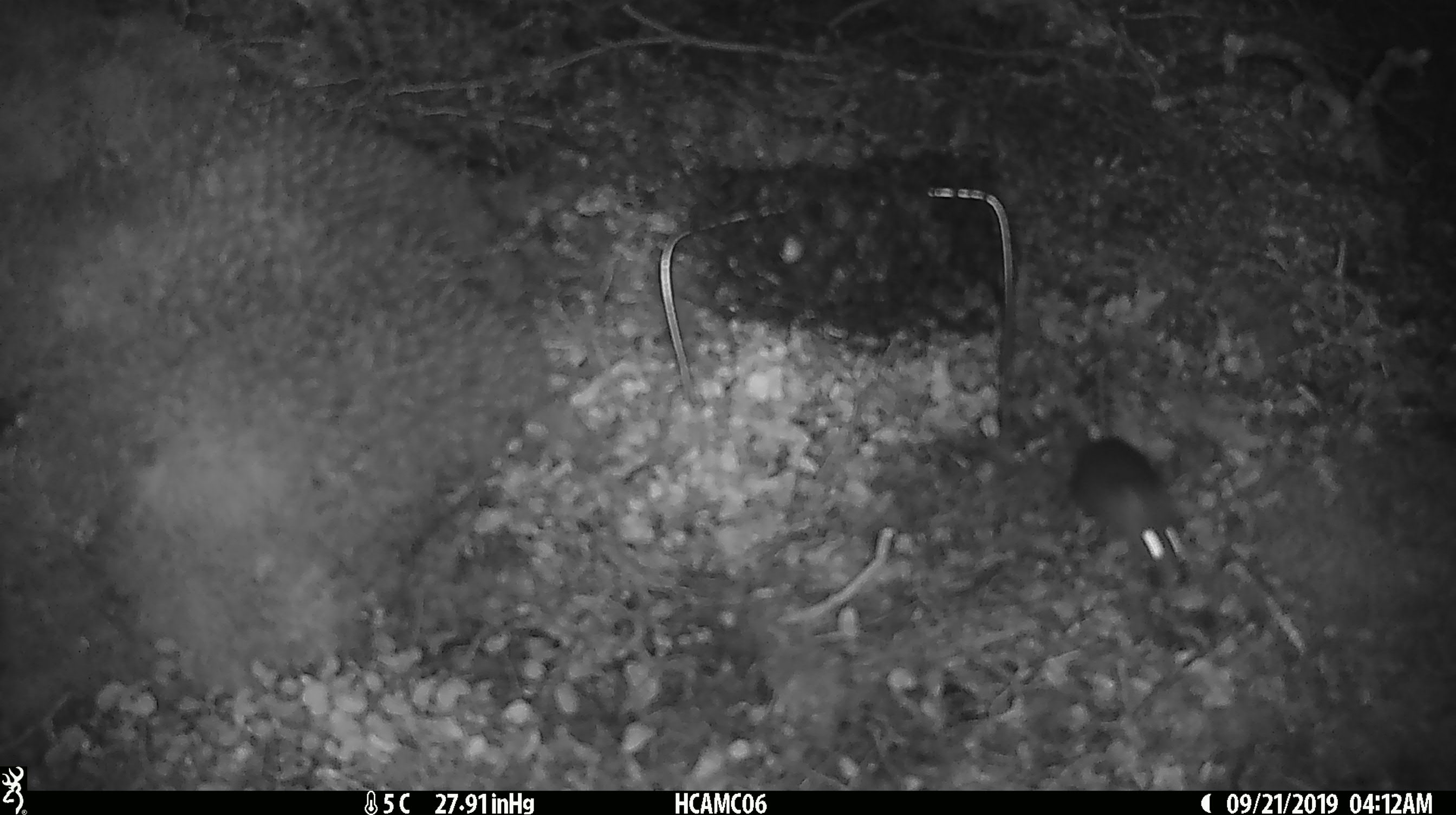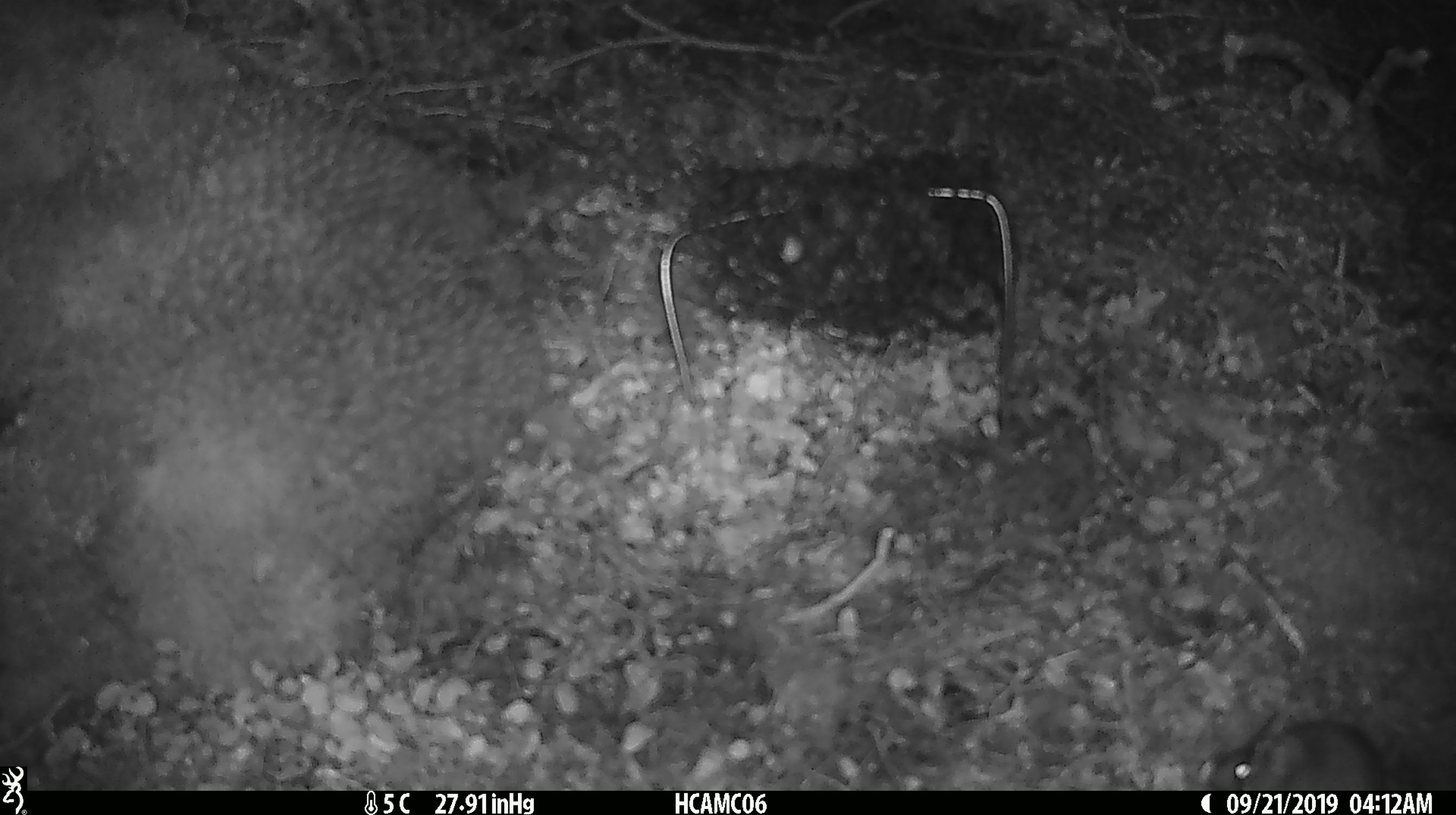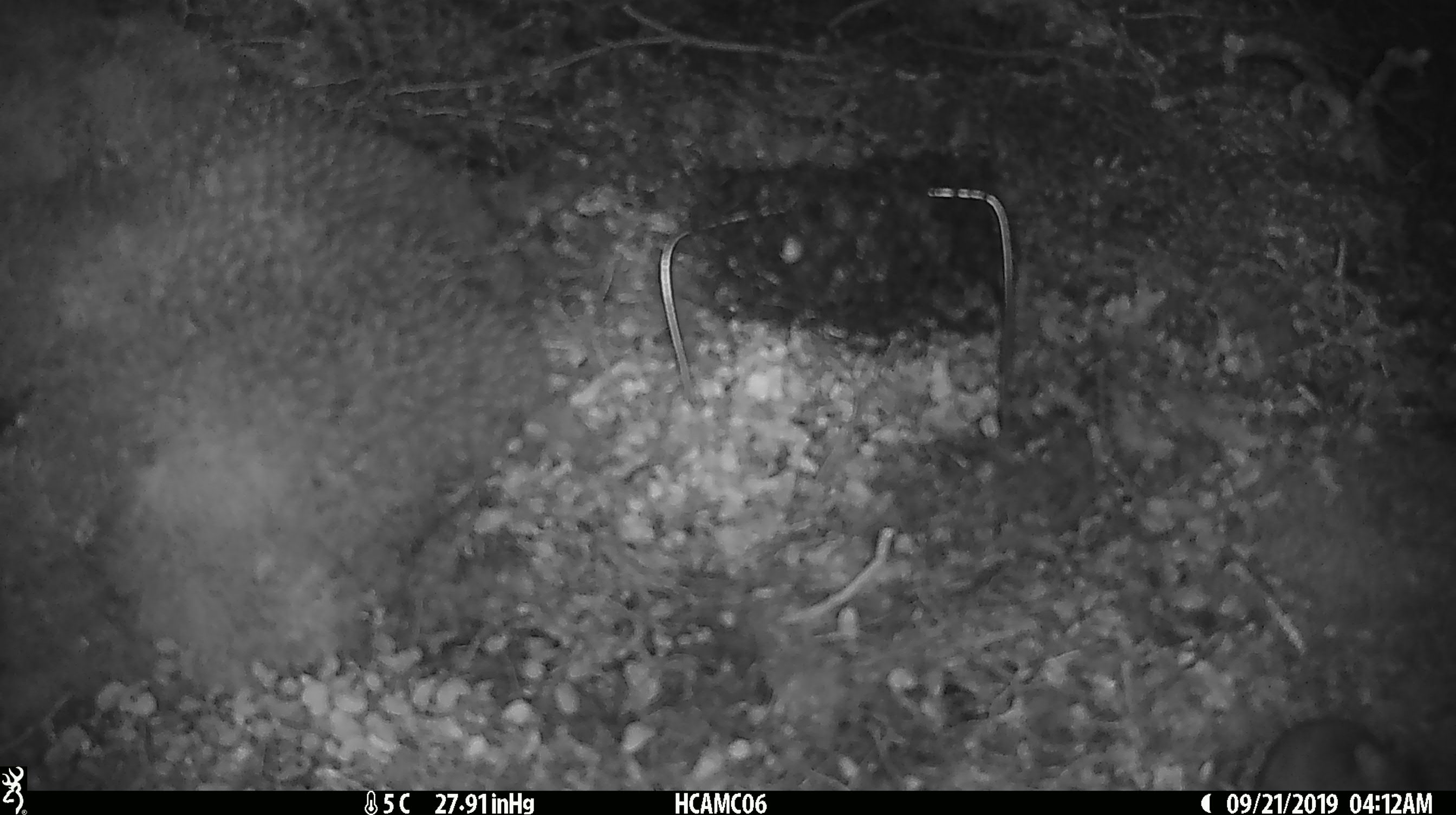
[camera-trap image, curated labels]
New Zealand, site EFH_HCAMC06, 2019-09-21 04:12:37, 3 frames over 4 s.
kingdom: Animalia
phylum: Chordata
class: Mammalia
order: Rodentia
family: Muridae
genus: Mus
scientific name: Mus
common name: mouse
Mouse (Mus).